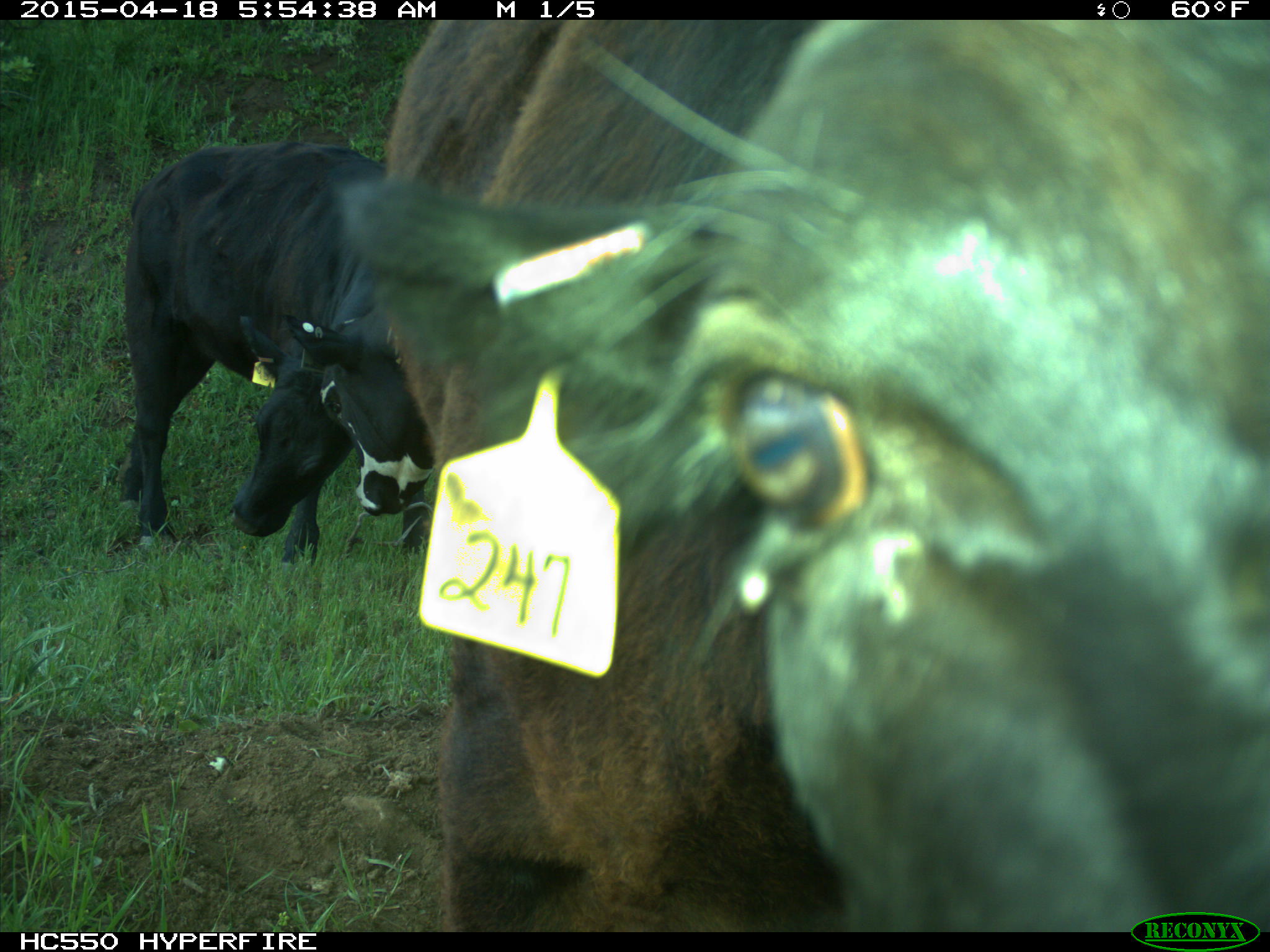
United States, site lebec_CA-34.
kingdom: Animalia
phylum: Chordata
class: Mammalia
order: Artiodactyla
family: Bovidae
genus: Bos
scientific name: Bos taurus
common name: domestic cow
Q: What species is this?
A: Bos taurus (domestic cow).